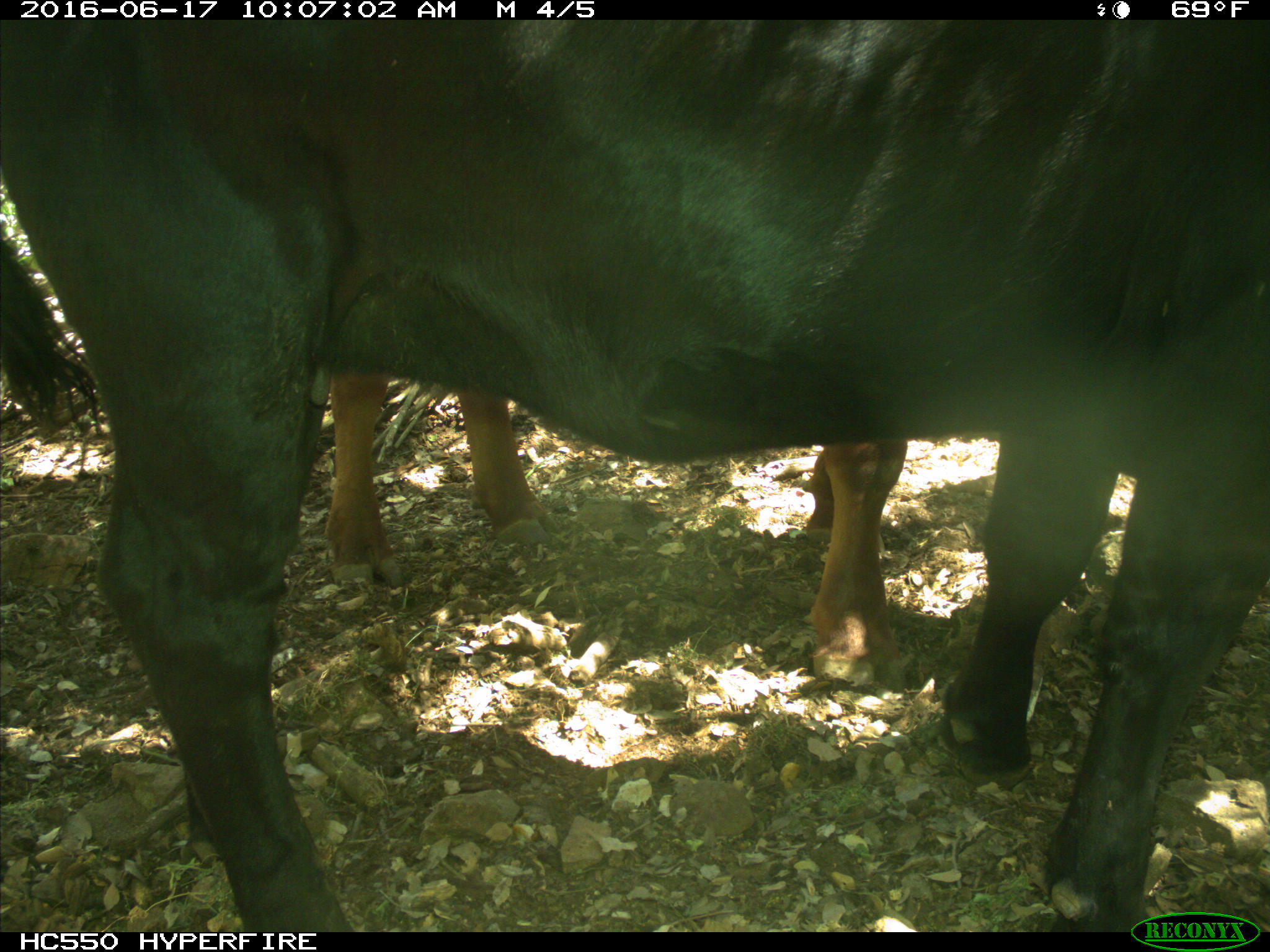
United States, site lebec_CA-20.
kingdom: Animalia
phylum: Chordata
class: Mammalia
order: Artiodactyla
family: Bovidae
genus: Bos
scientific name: Bos taurus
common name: domestic cow